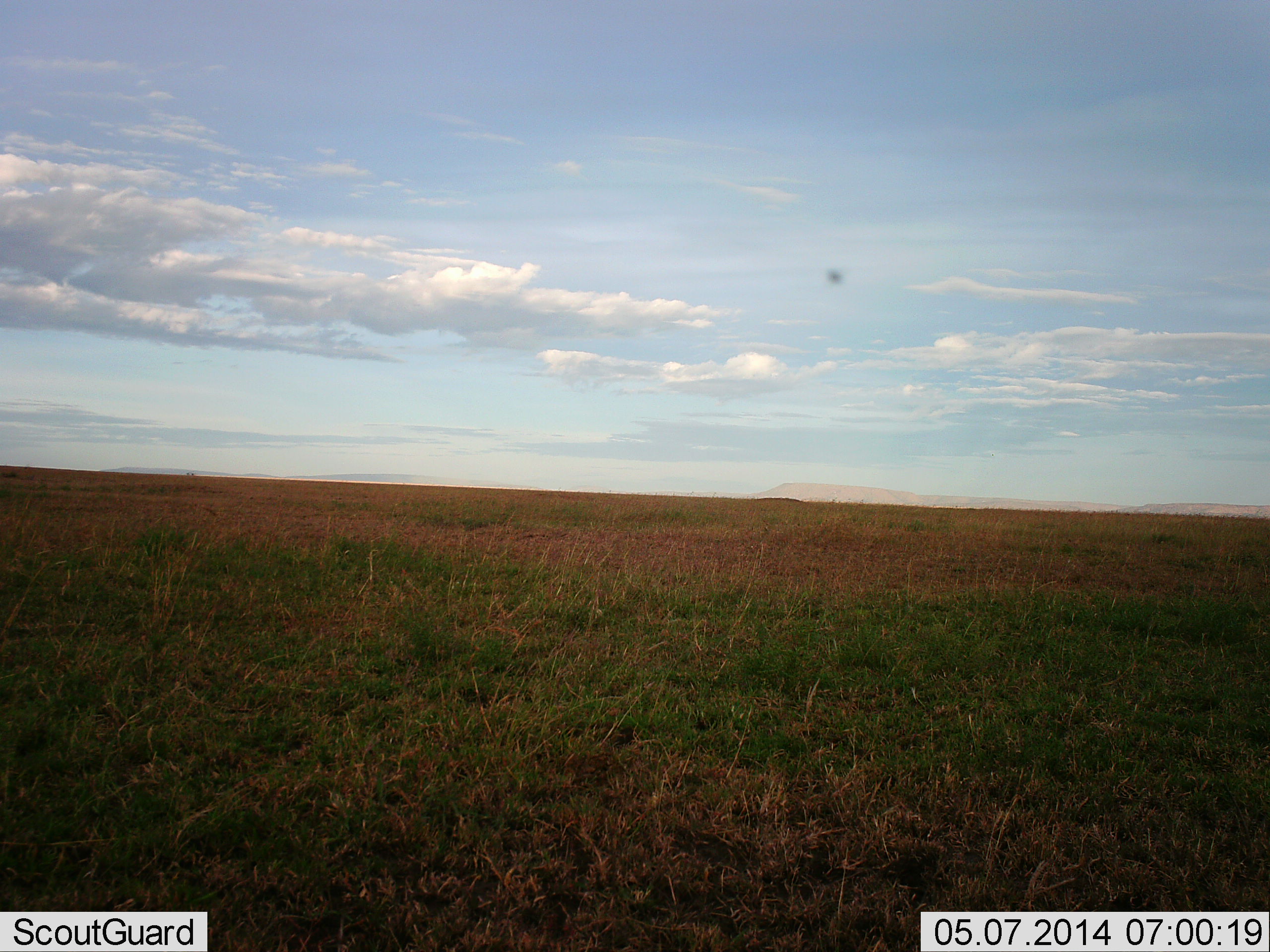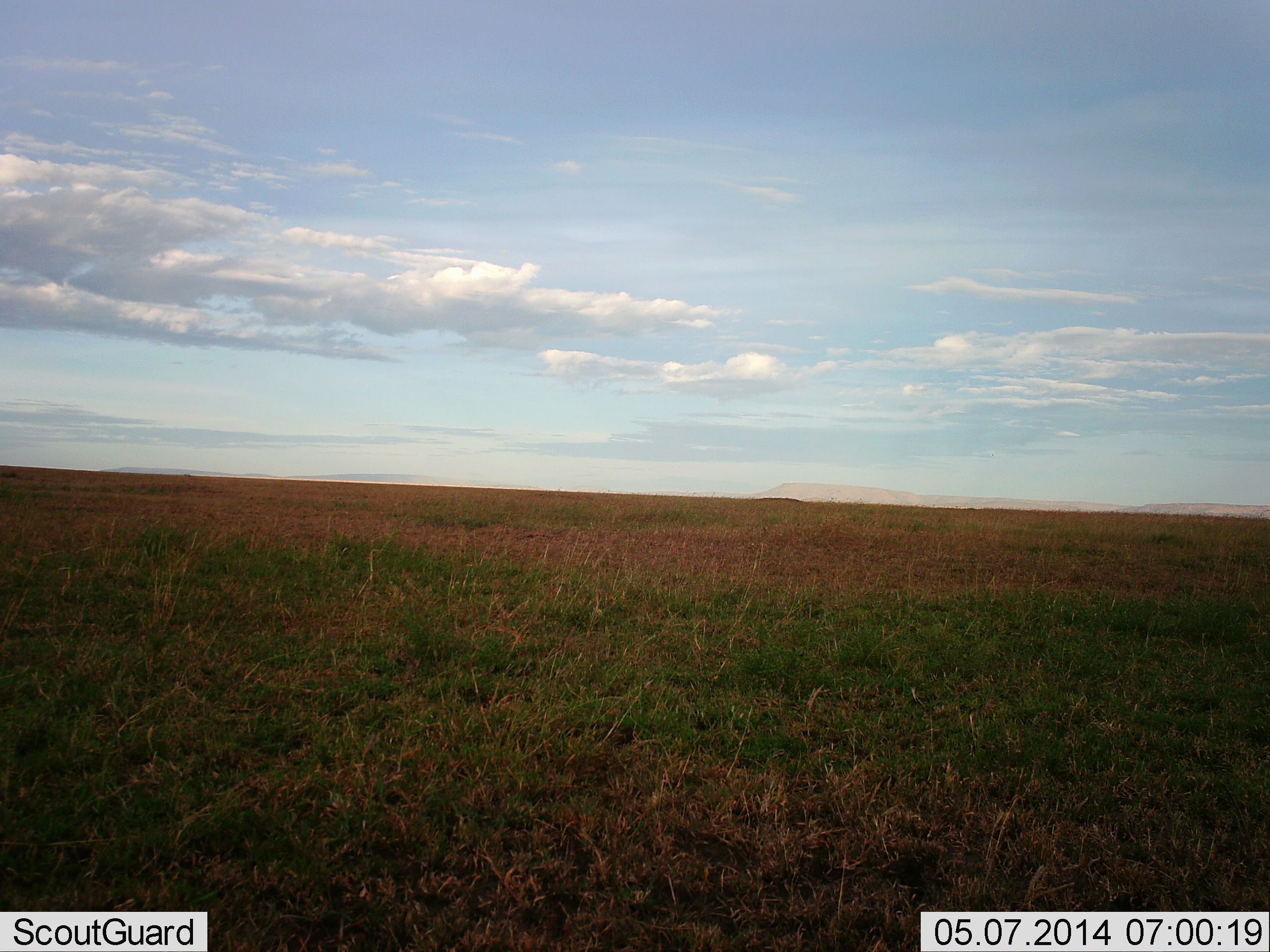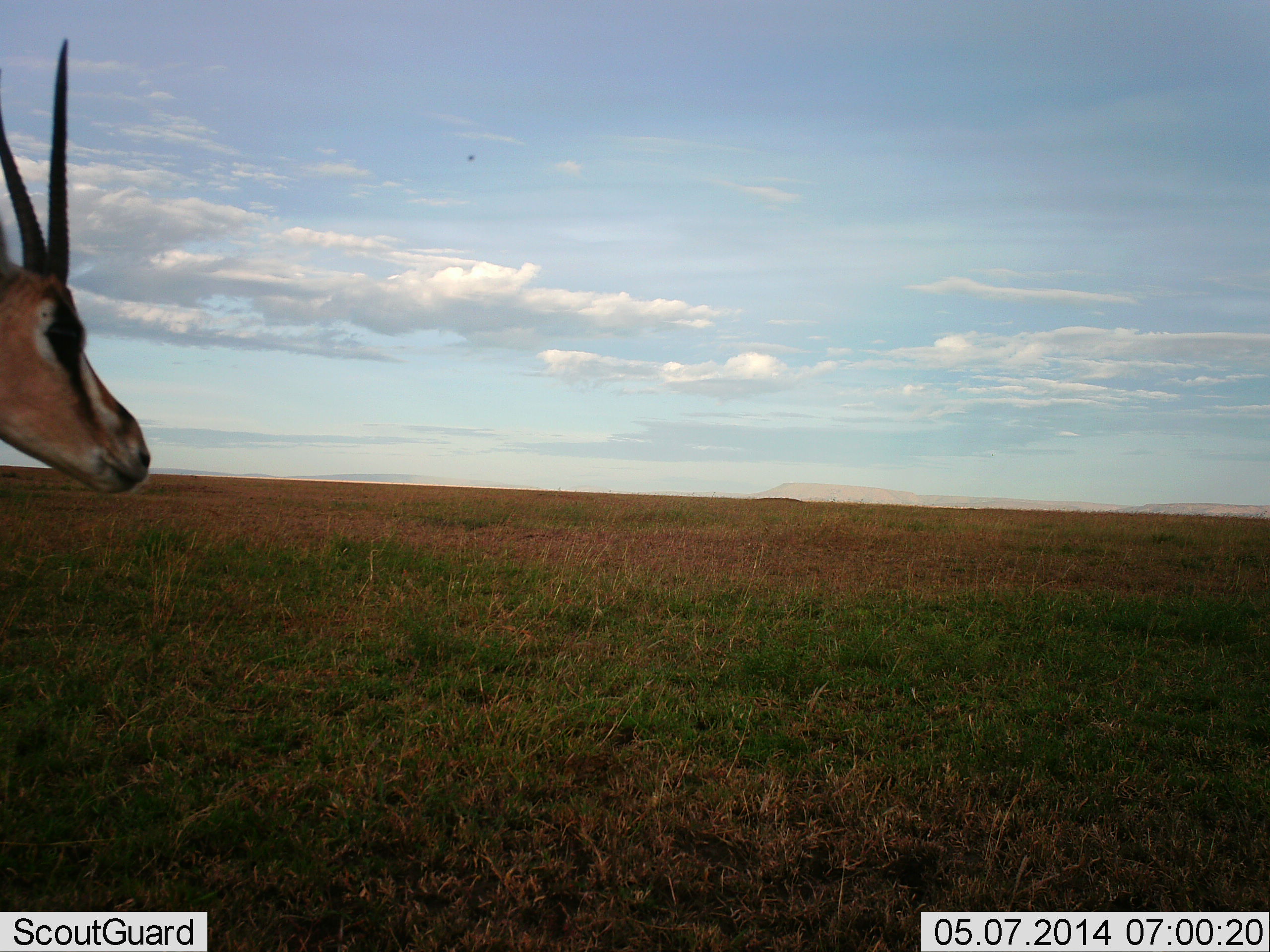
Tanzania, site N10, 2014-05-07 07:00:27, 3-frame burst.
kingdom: Animalia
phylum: Chordata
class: Mammalia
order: Artiodactyla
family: Bovidae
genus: Eudorcas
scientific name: Eudorcas thomsonii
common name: thomson's gazelle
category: gazellethomsons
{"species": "gazellethomsons (thomson's gazelle) (Eudorcas thomsonii)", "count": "1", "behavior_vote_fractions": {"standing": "12%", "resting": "0%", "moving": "88%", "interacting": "0%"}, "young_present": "0%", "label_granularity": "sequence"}